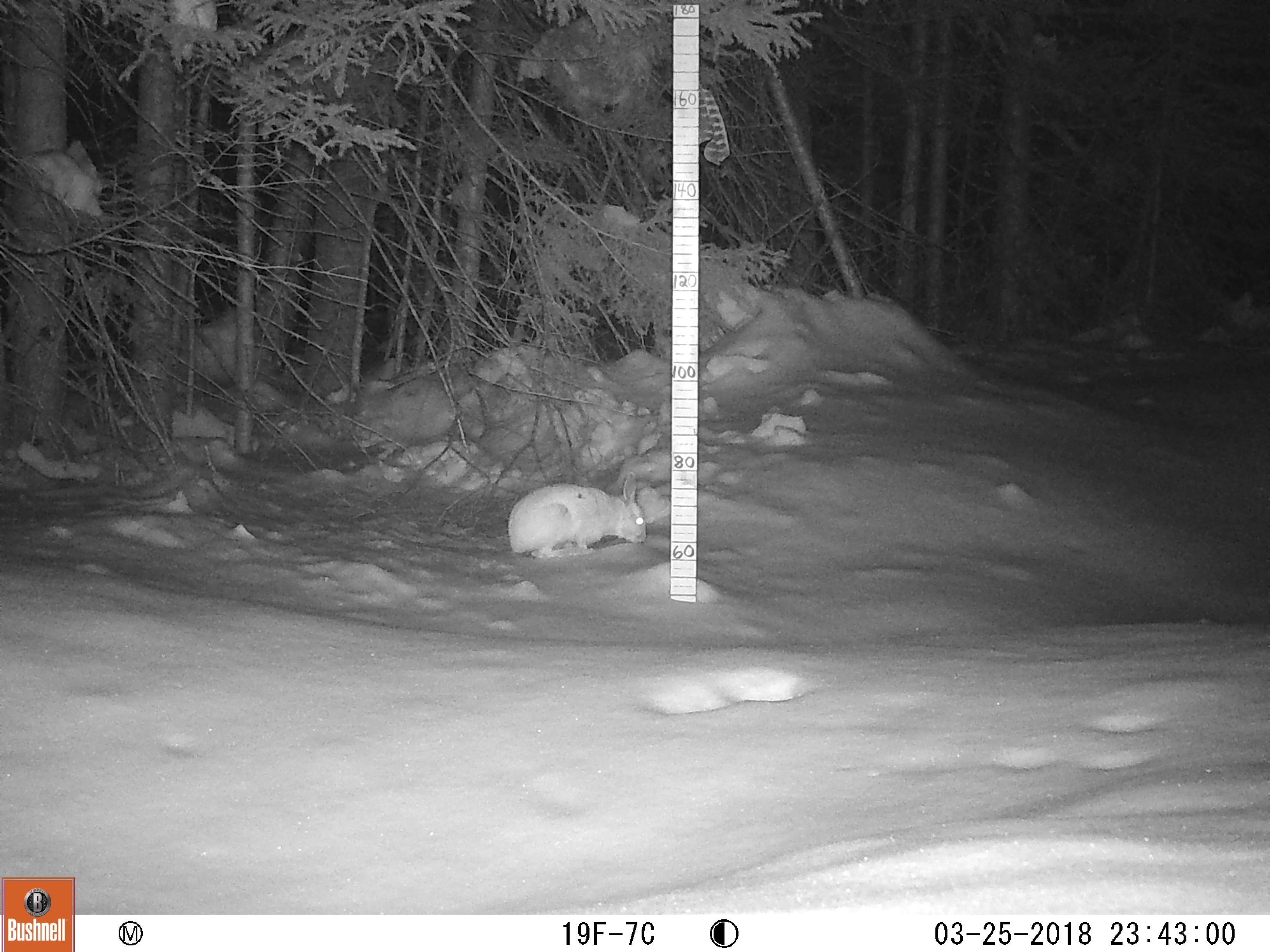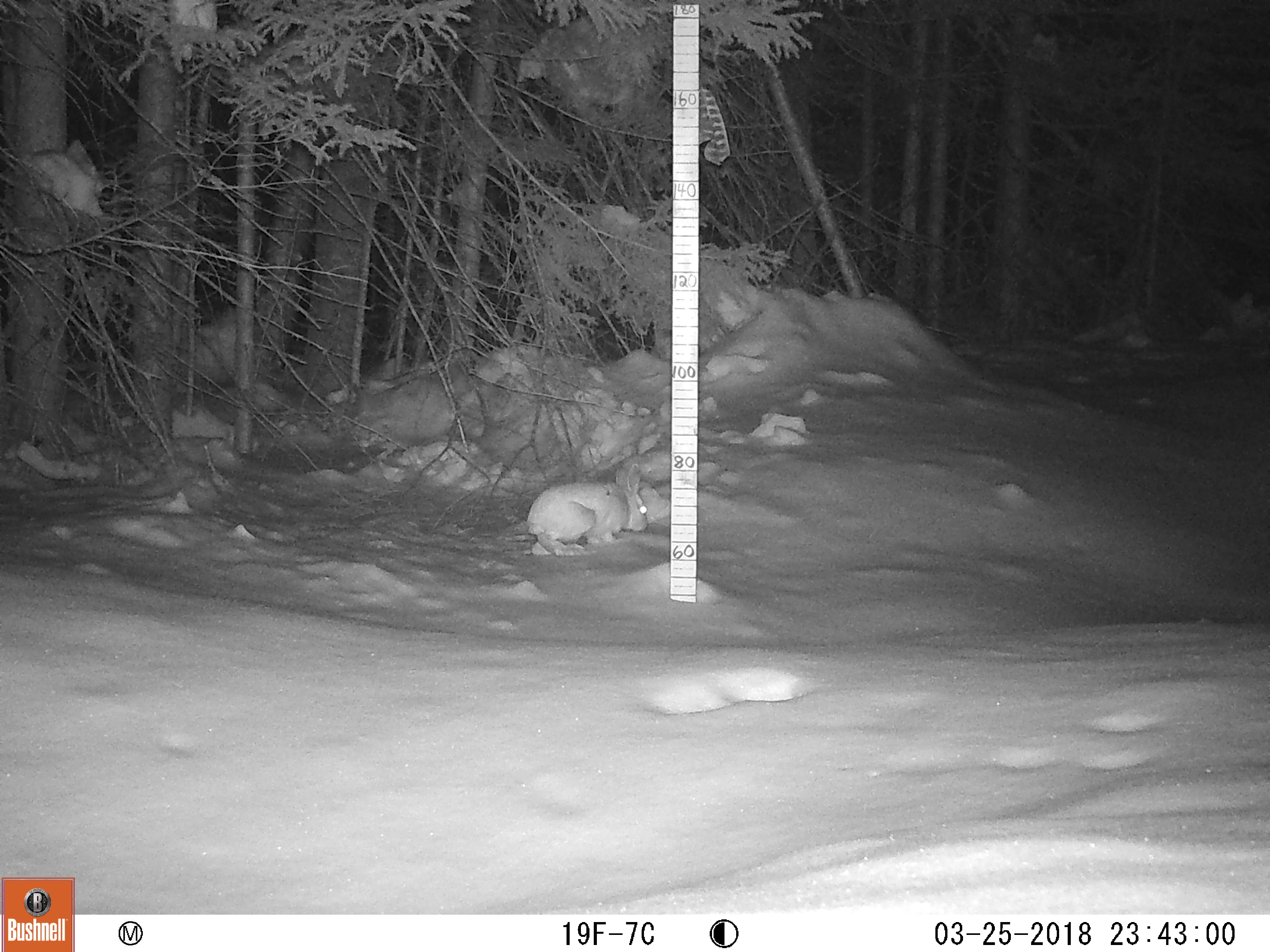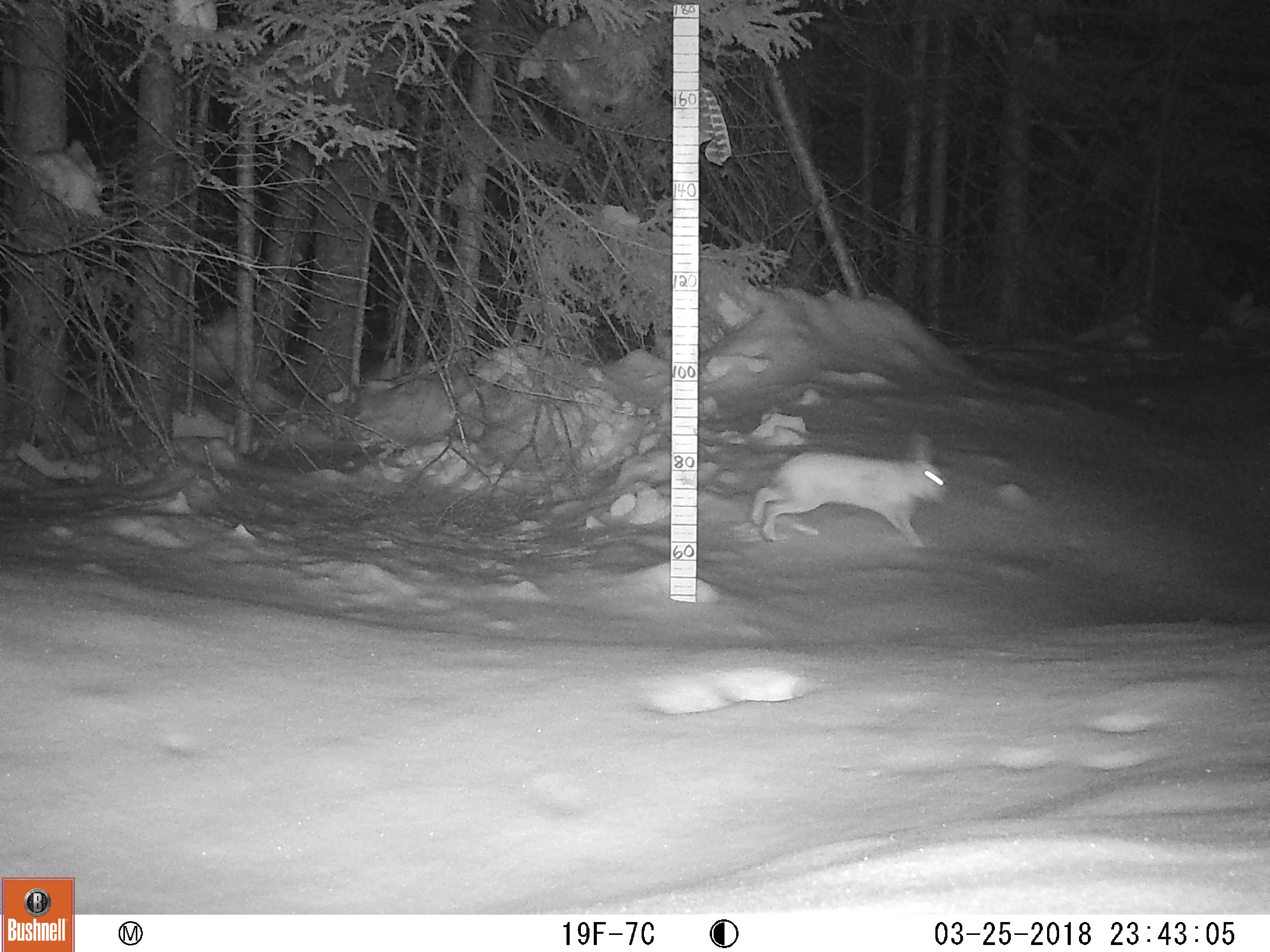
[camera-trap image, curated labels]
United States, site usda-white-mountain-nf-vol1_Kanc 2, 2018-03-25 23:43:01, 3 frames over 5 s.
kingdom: Animalia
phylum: Chordata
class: Mammalia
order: Lagomorpha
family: Leporidae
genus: Lepus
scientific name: Lepus americanus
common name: snowshoe hare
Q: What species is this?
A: Snowshoe hare (Lepus americanus).